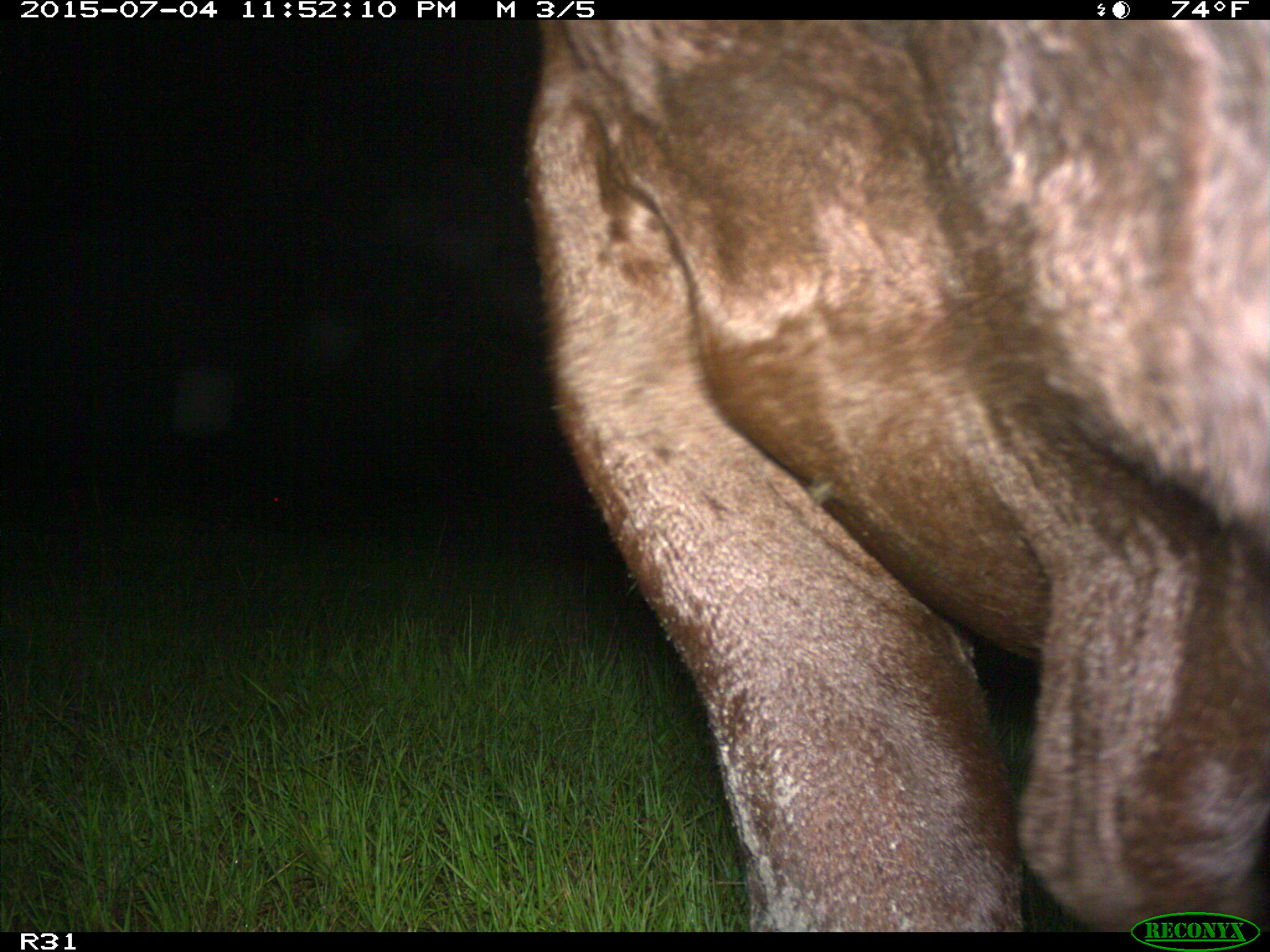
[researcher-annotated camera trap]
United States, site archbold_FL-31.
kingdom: Animalia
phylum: Chordata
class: Mammalia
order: Artiodactyla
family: Bovidae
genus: Bos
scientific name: Bos taurus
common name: domestic cow